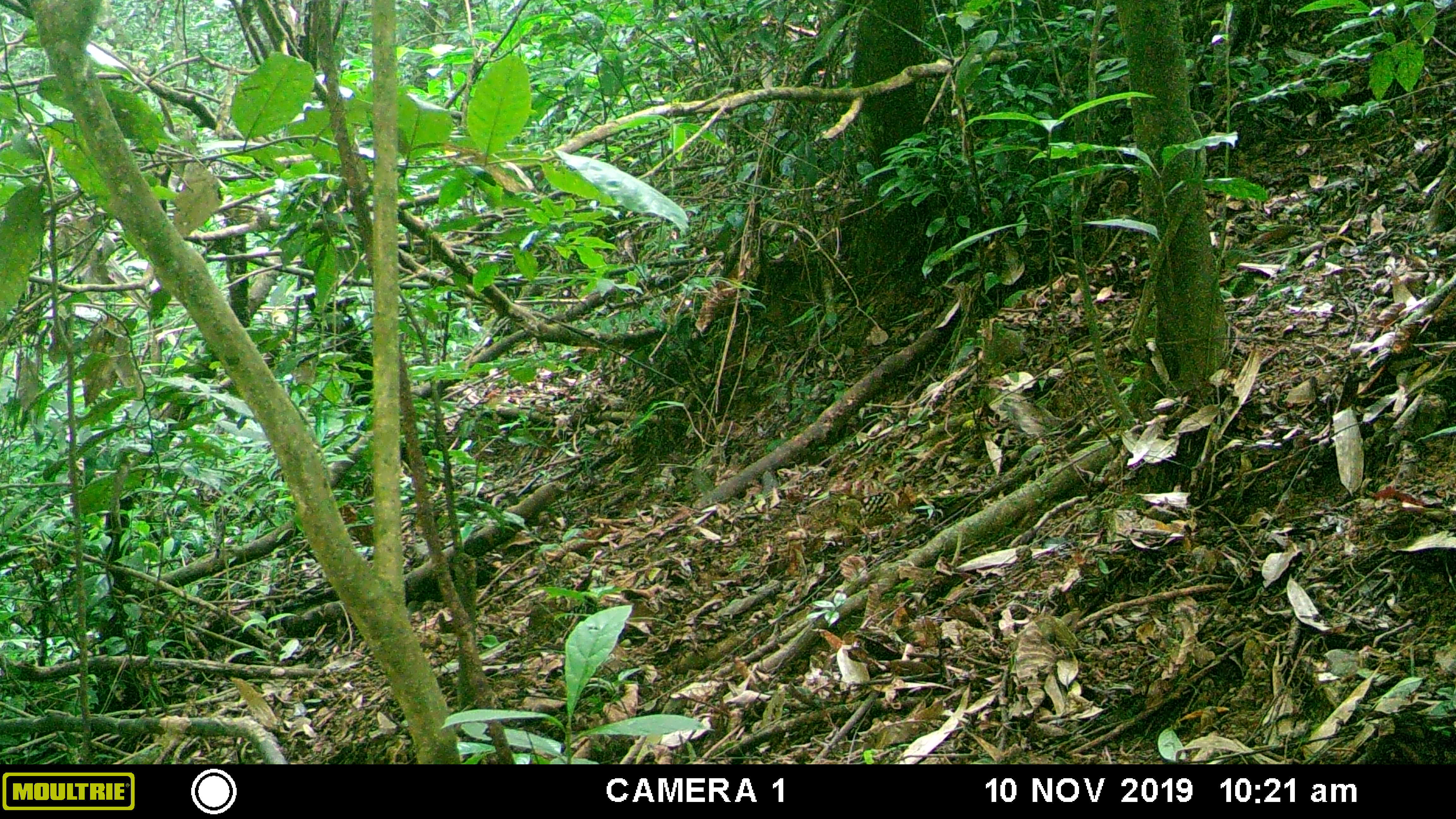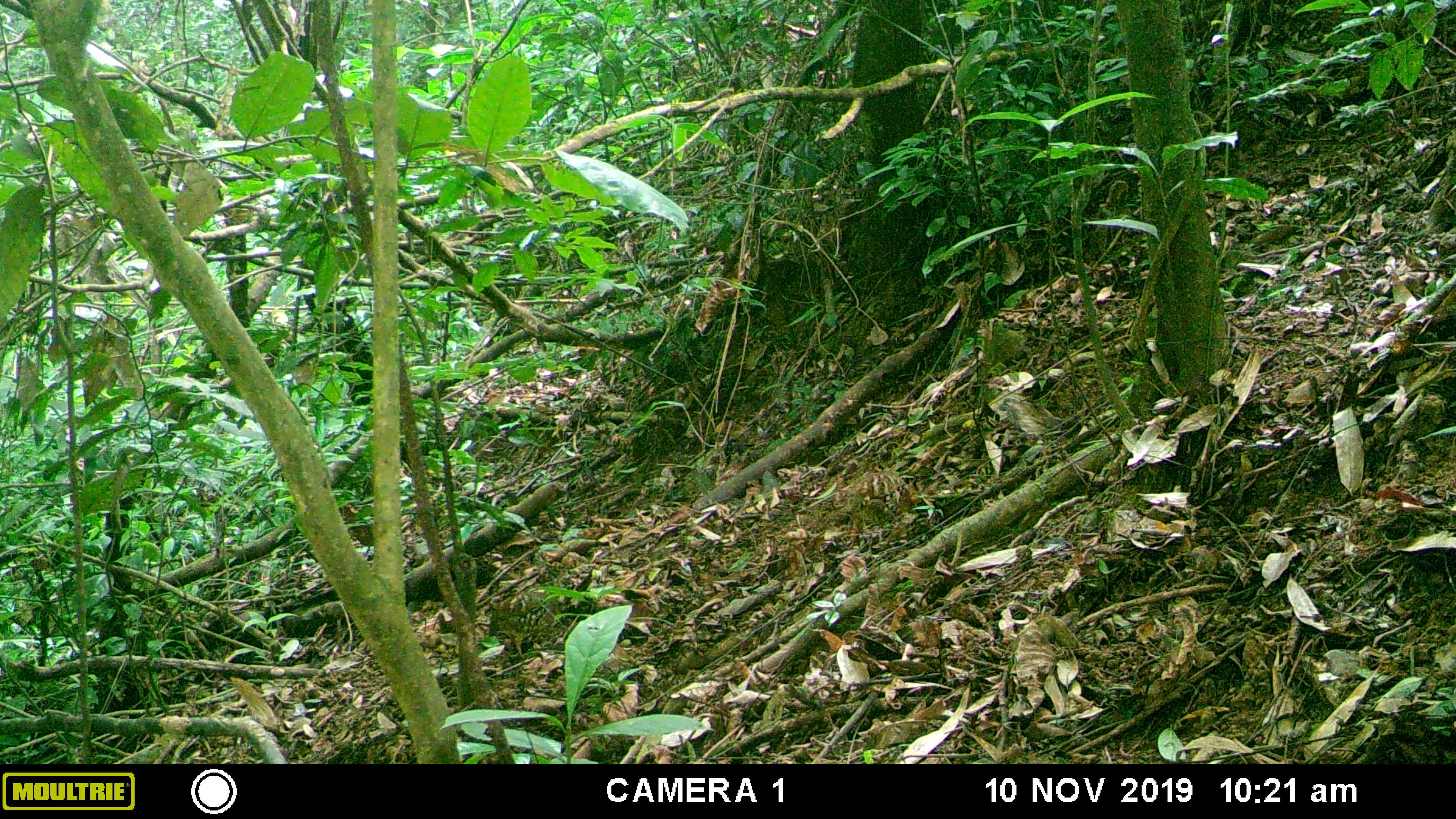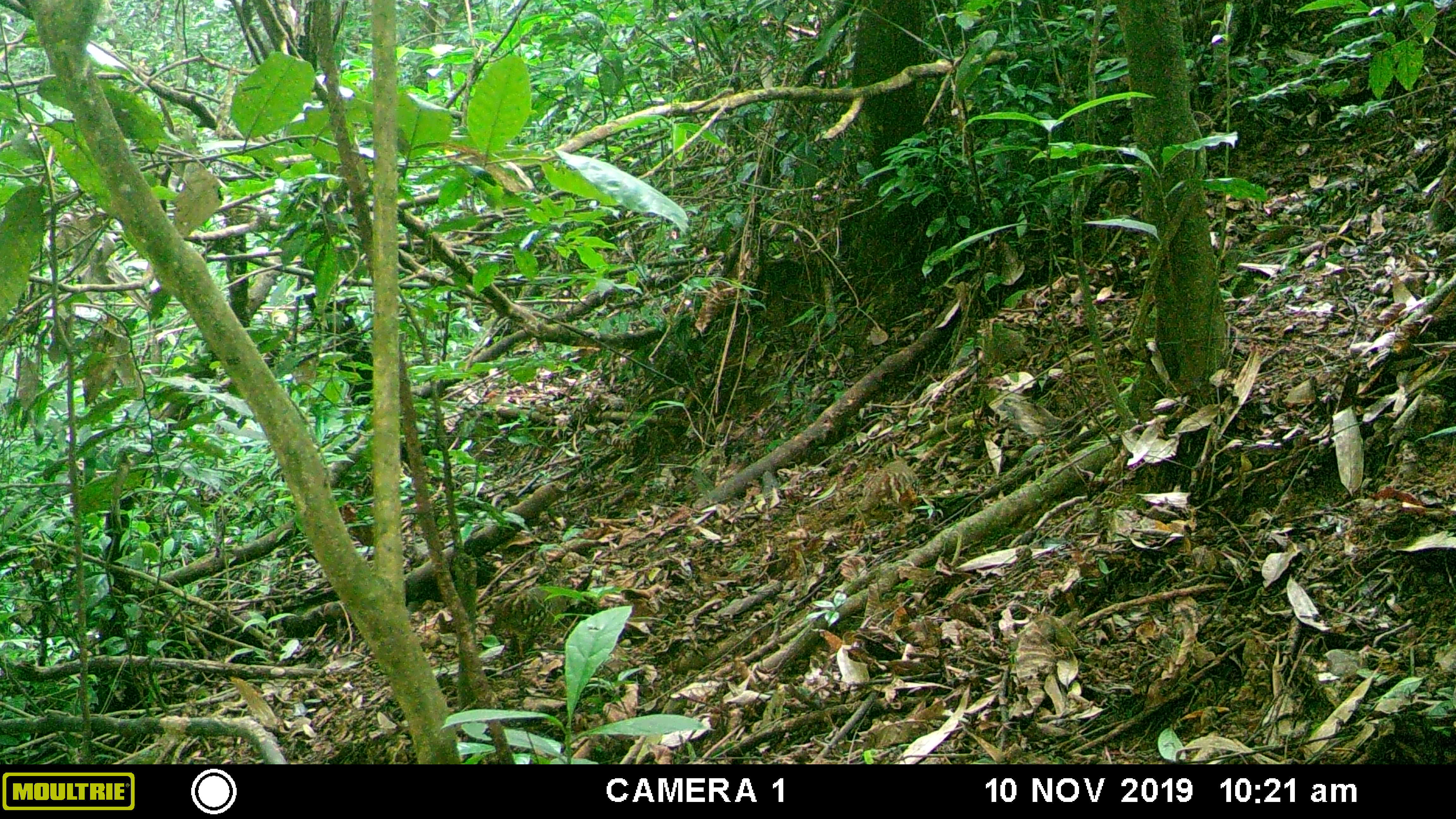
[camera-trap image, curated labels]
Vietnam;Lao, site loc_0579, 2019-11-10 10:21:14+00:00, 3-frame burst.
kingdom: Animalia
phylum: Chordata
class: Aves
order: Galliformes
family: Phasianidae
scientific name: Phasianidae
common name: partridge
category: unidentified partridge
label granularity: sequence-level